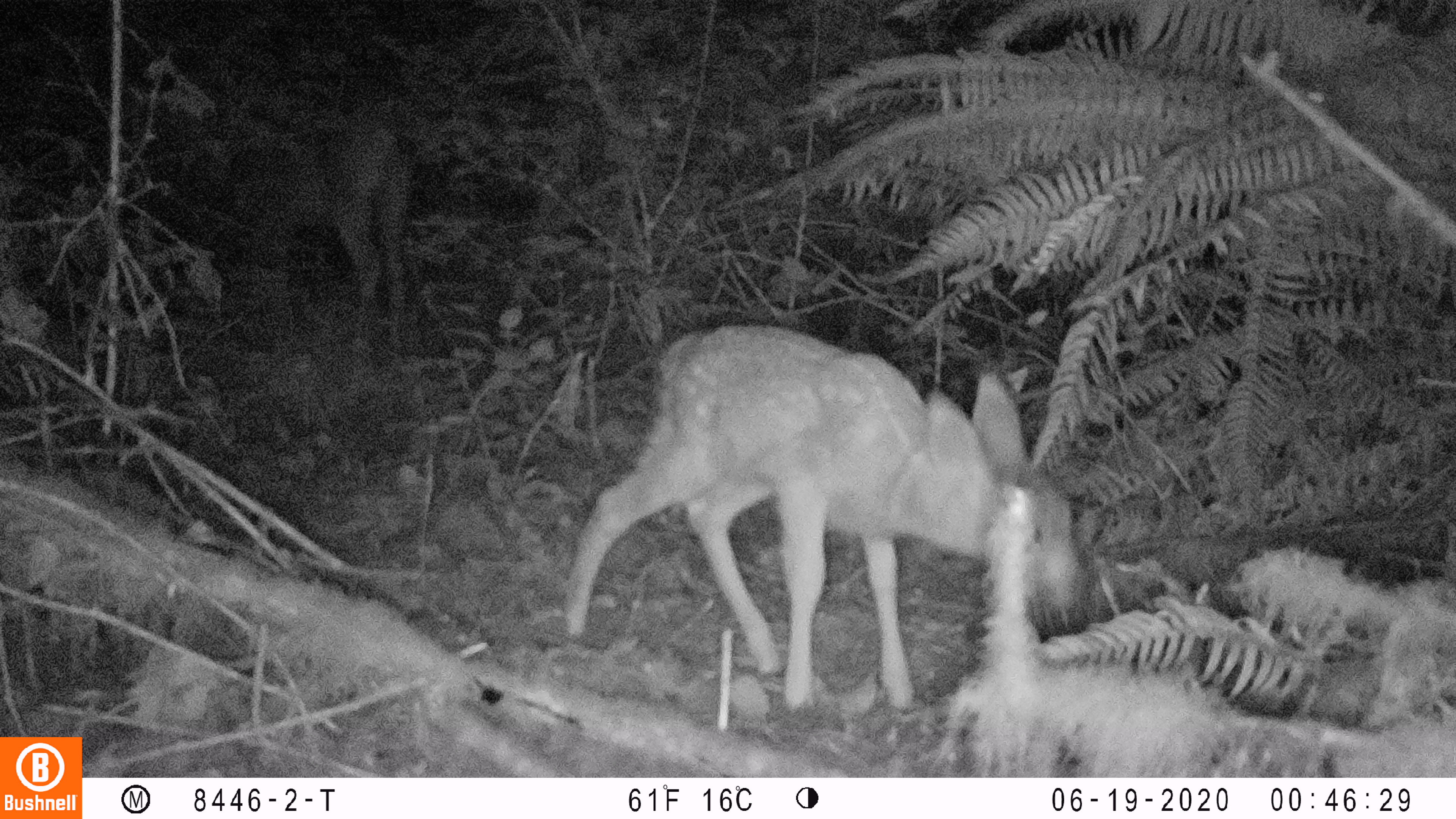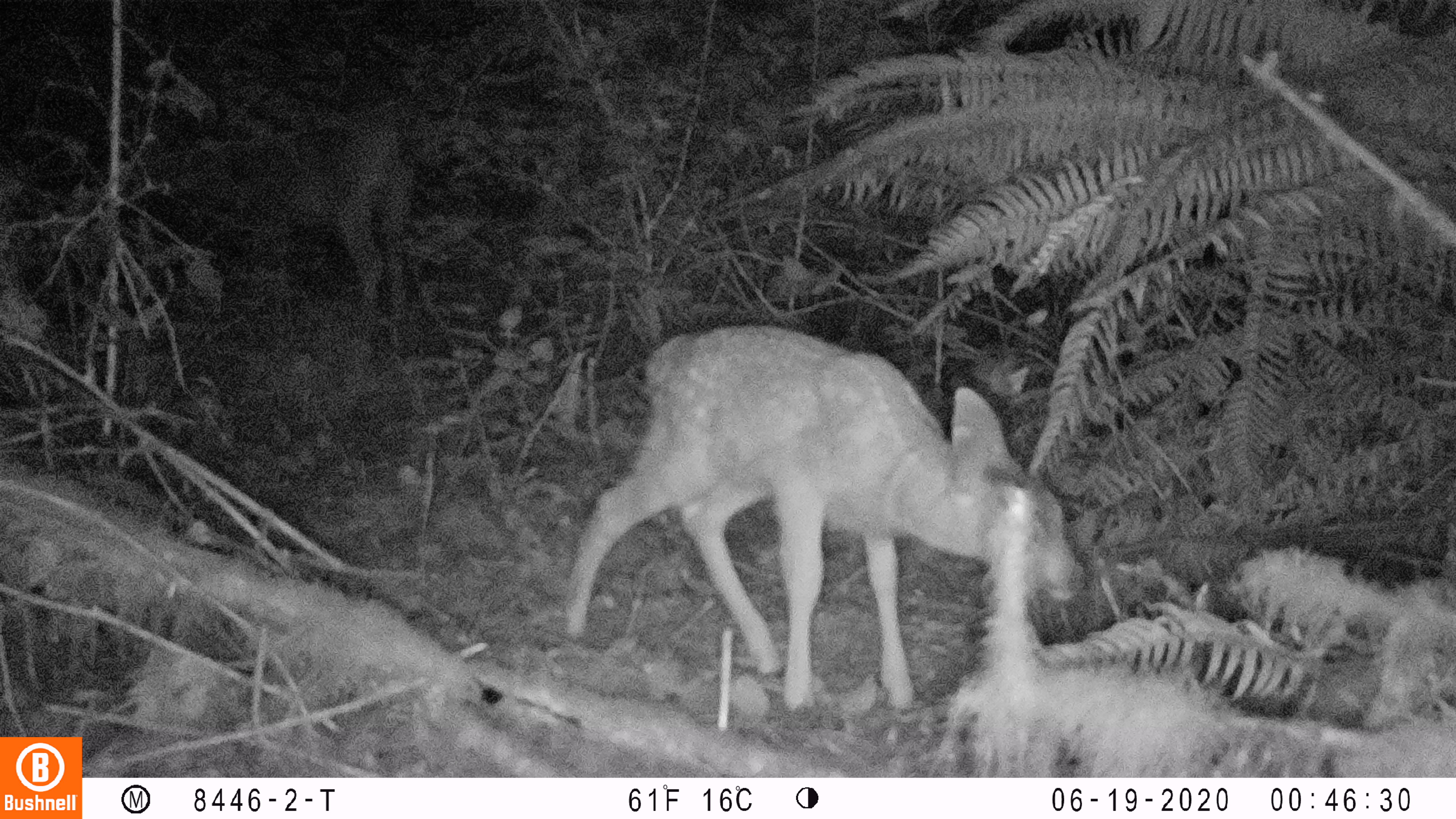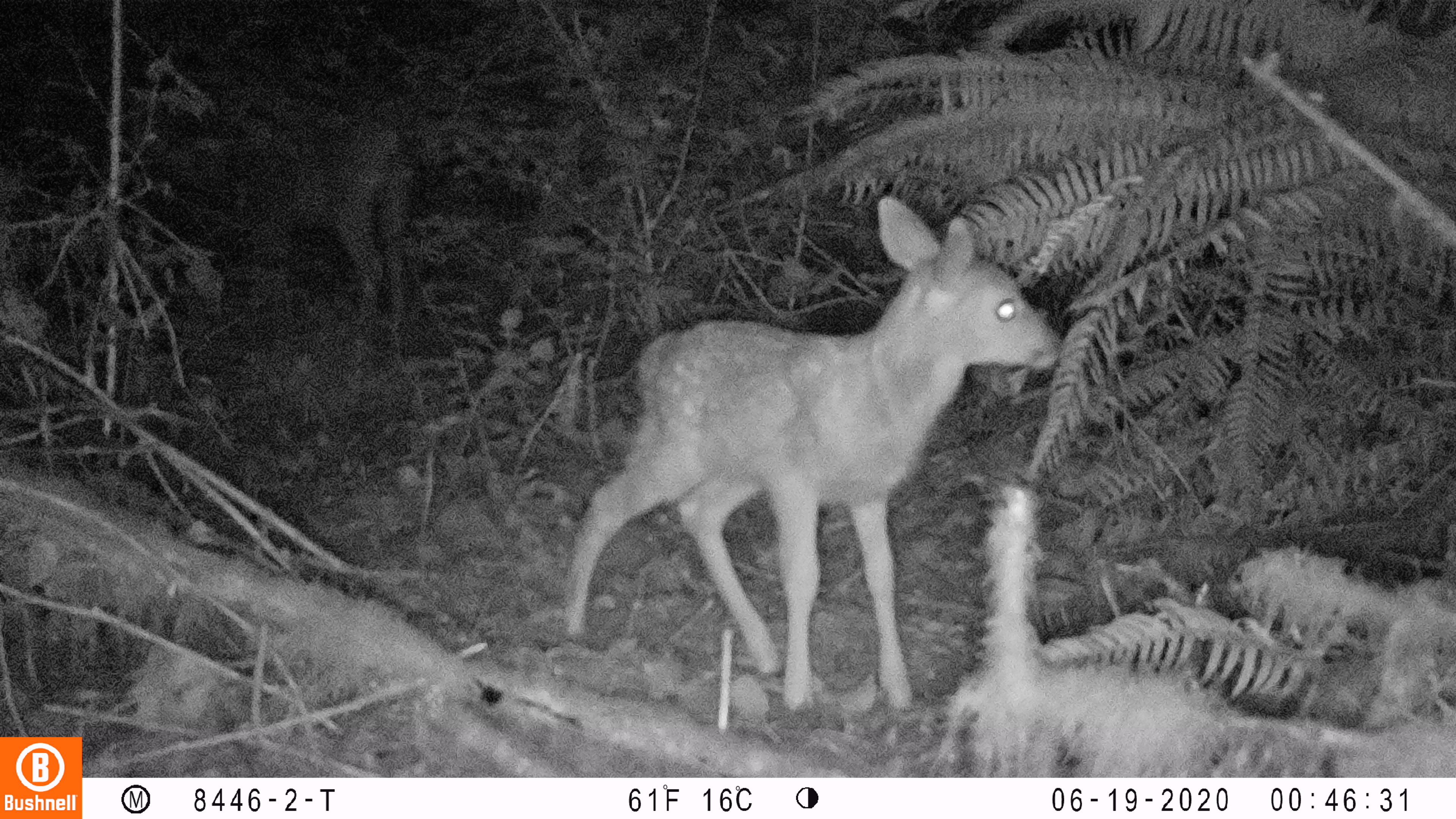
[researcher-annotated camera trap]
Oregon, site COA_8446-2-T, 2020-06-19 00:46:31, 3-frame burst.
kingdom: Animalia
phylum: Chordata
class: Mammalia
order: Artiodactyla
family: Cervidae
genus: Odocoileus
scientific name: Odocoileus hemionus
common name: black-tailed deer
Black-tailed deer (Odocoileus hemionus).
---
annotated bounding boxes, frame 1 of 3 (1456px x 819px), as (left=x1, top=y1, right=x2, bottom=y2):
black-tailed deer: (left=545, top=300, right=1106, bottom=717)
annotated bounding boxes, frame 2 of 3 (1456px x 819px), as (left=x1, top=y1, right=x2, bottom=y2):
black-tailed deer: (left=548, top=319, right=1106, bottom=721)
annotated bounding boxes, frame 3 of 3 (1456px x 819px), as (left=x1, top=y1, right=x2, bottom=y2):
black-tailed deer: (left=545, top=188, right=1081, bottom=727)